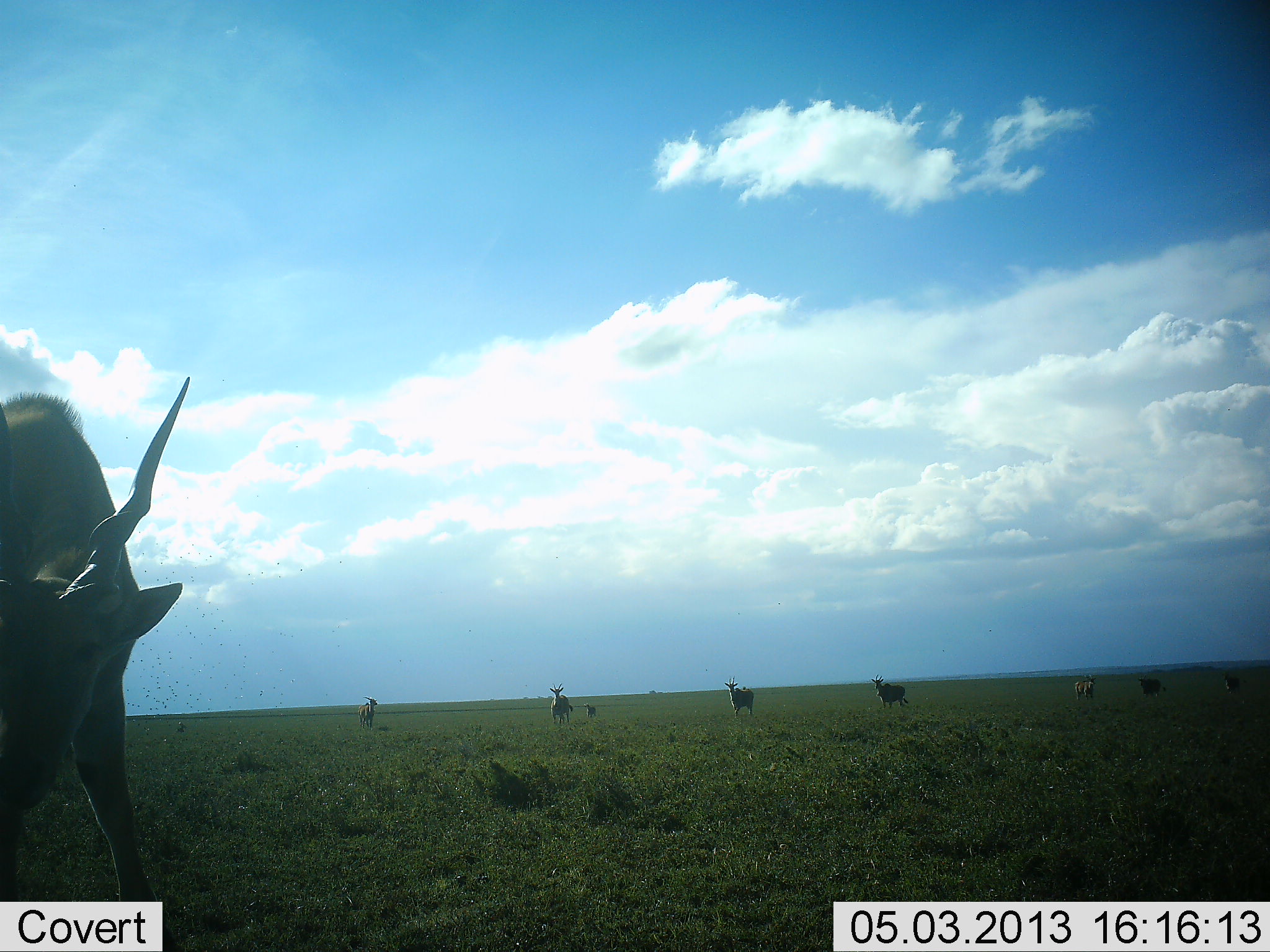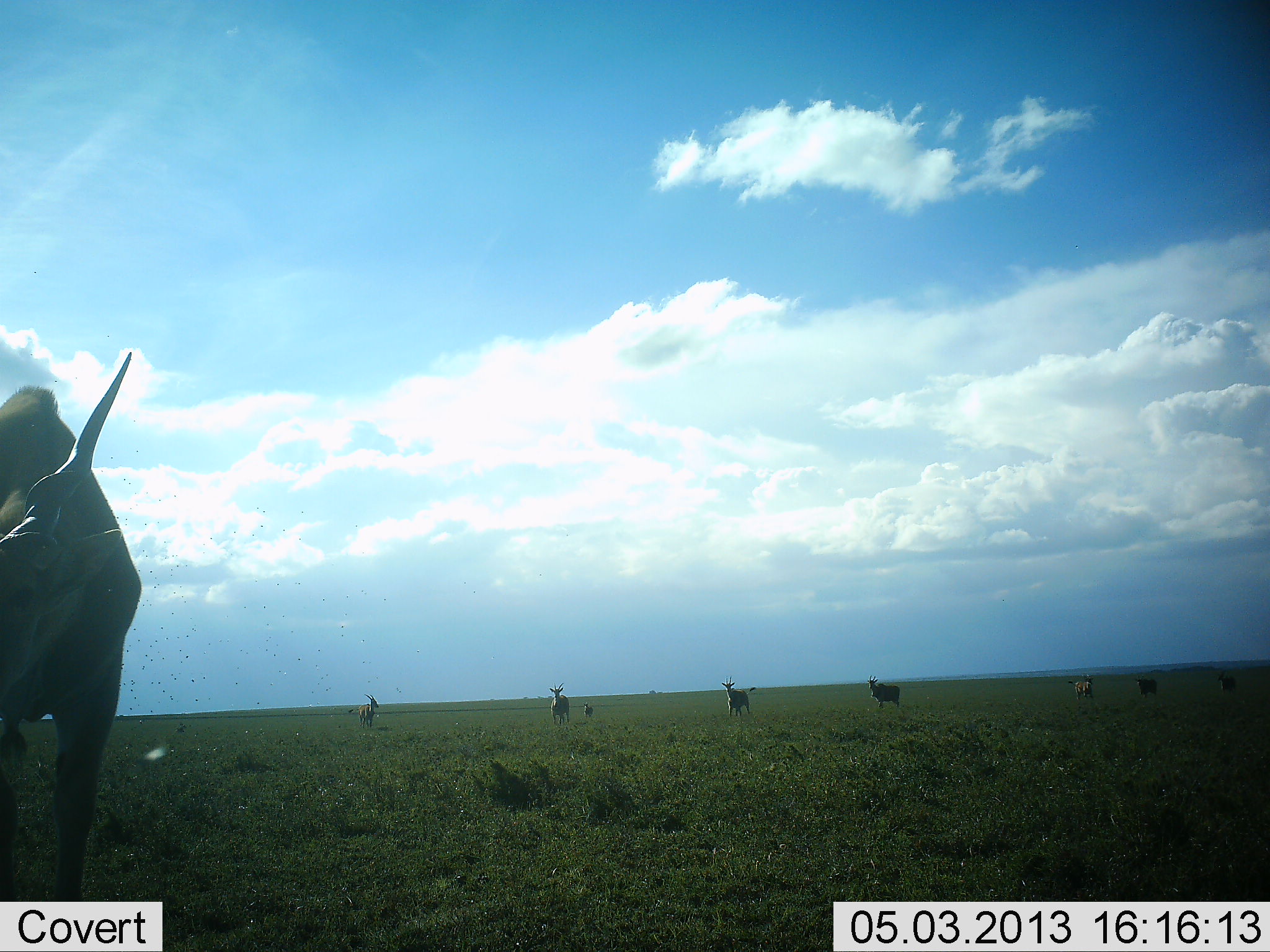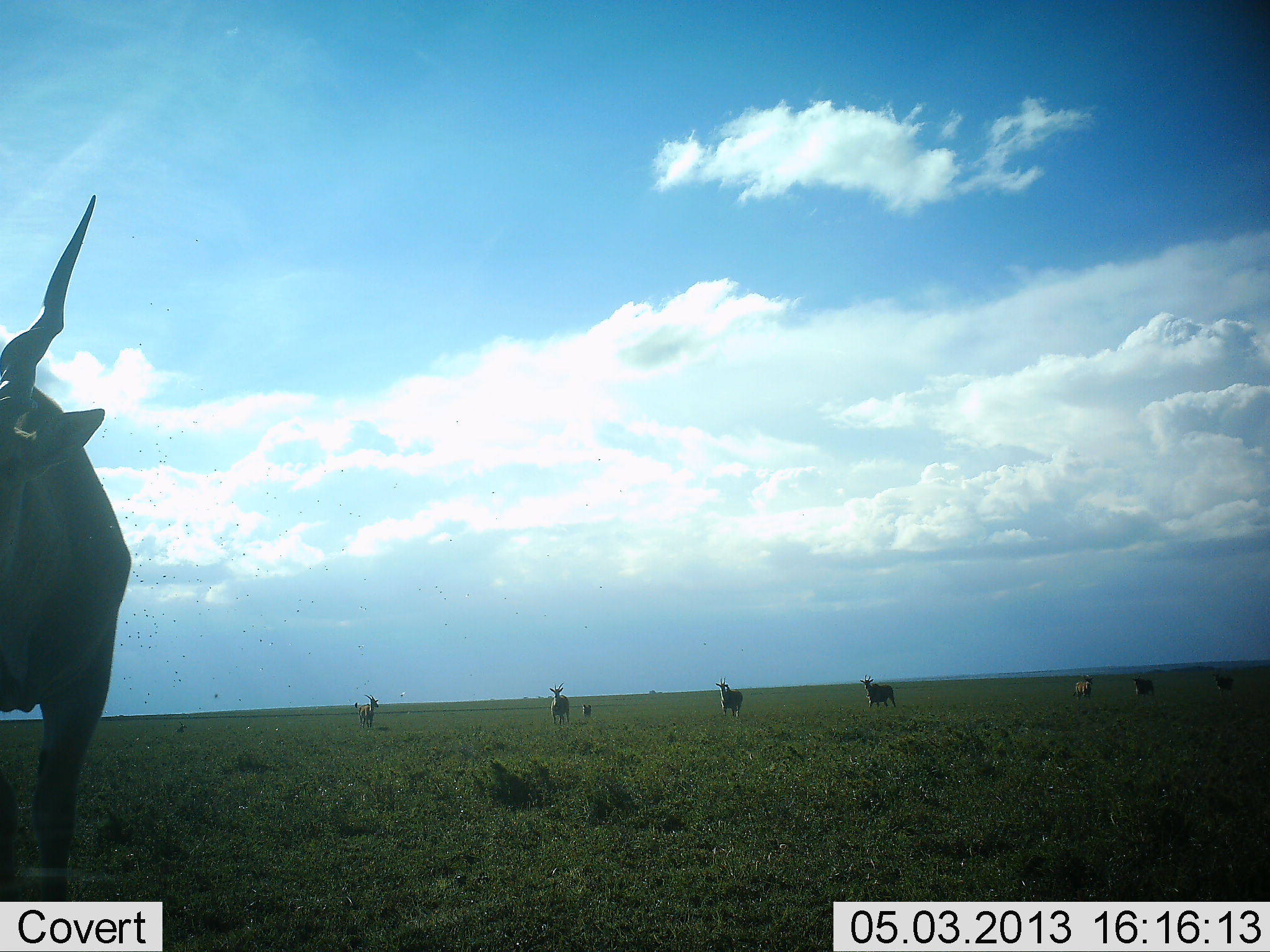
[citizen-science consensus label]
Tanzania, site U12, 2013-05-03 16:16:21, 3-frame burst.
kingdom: Animalia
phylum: Chordata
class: Mammalia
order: Artiodactyla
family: Bovidae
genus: Tragelaphus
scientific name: Tragelaphus oryx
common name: eland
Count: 9.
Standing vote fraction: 81%.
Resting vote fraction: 0%.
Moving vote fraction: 44%.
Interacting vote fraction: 0%.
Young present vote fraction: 19%.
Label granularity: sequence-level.